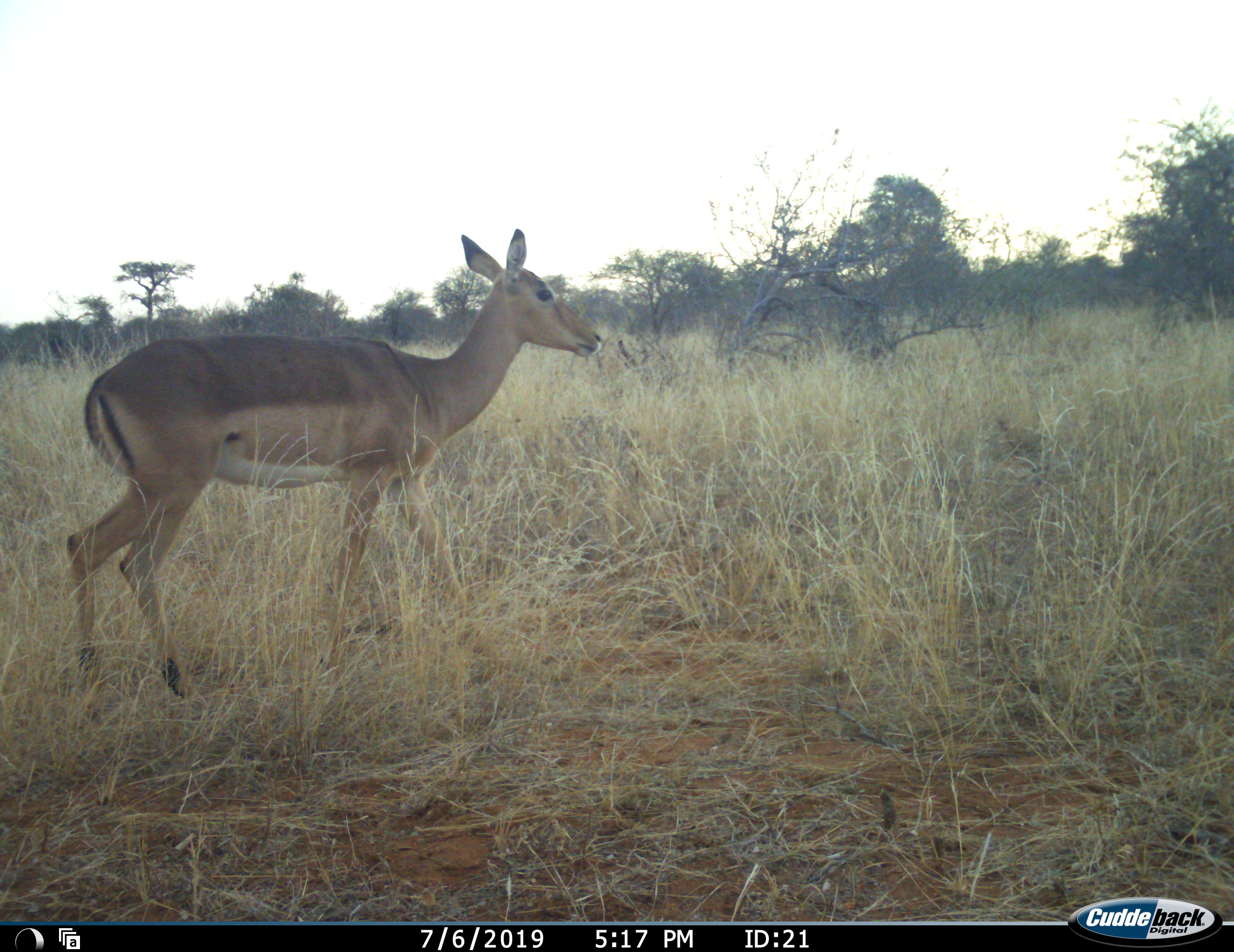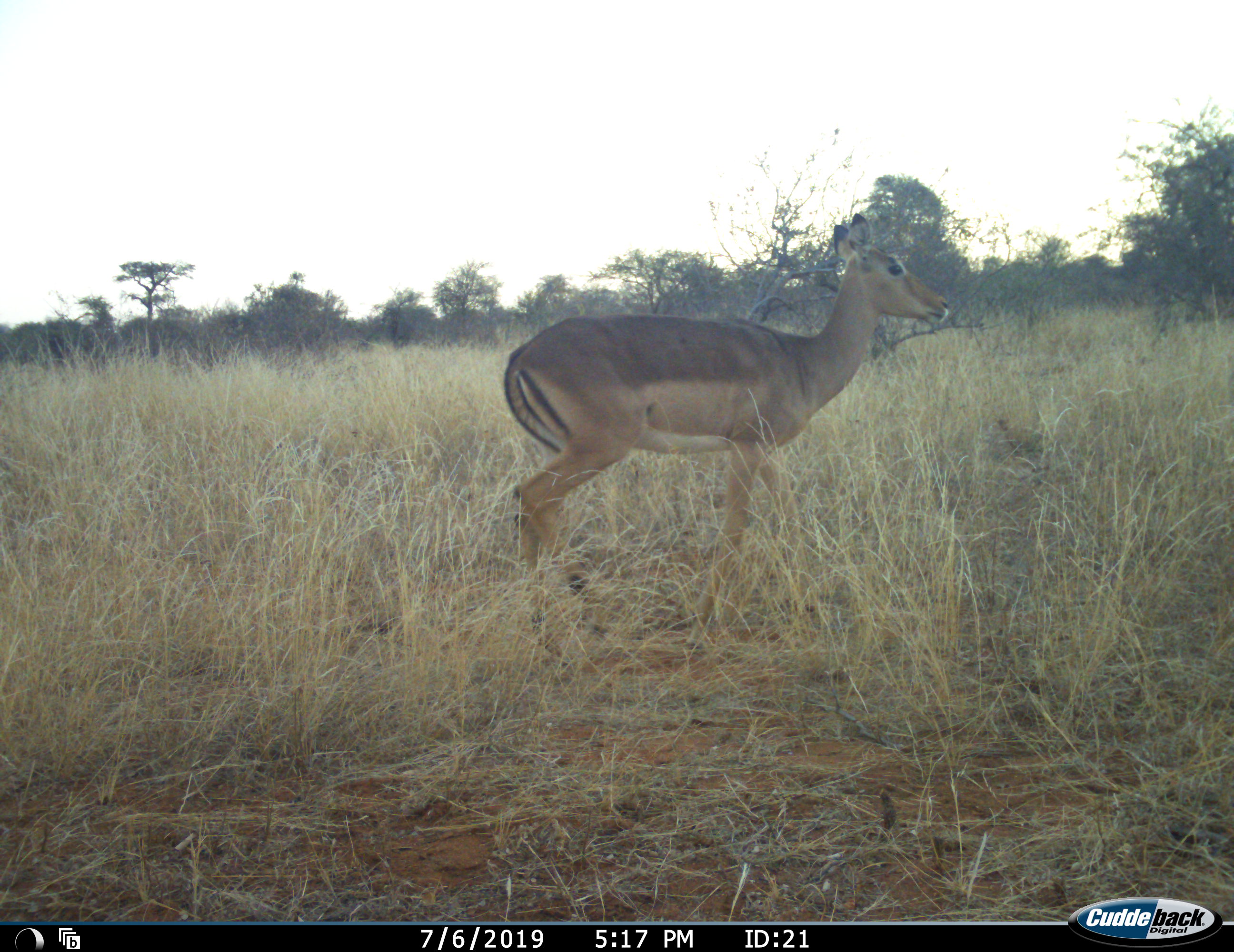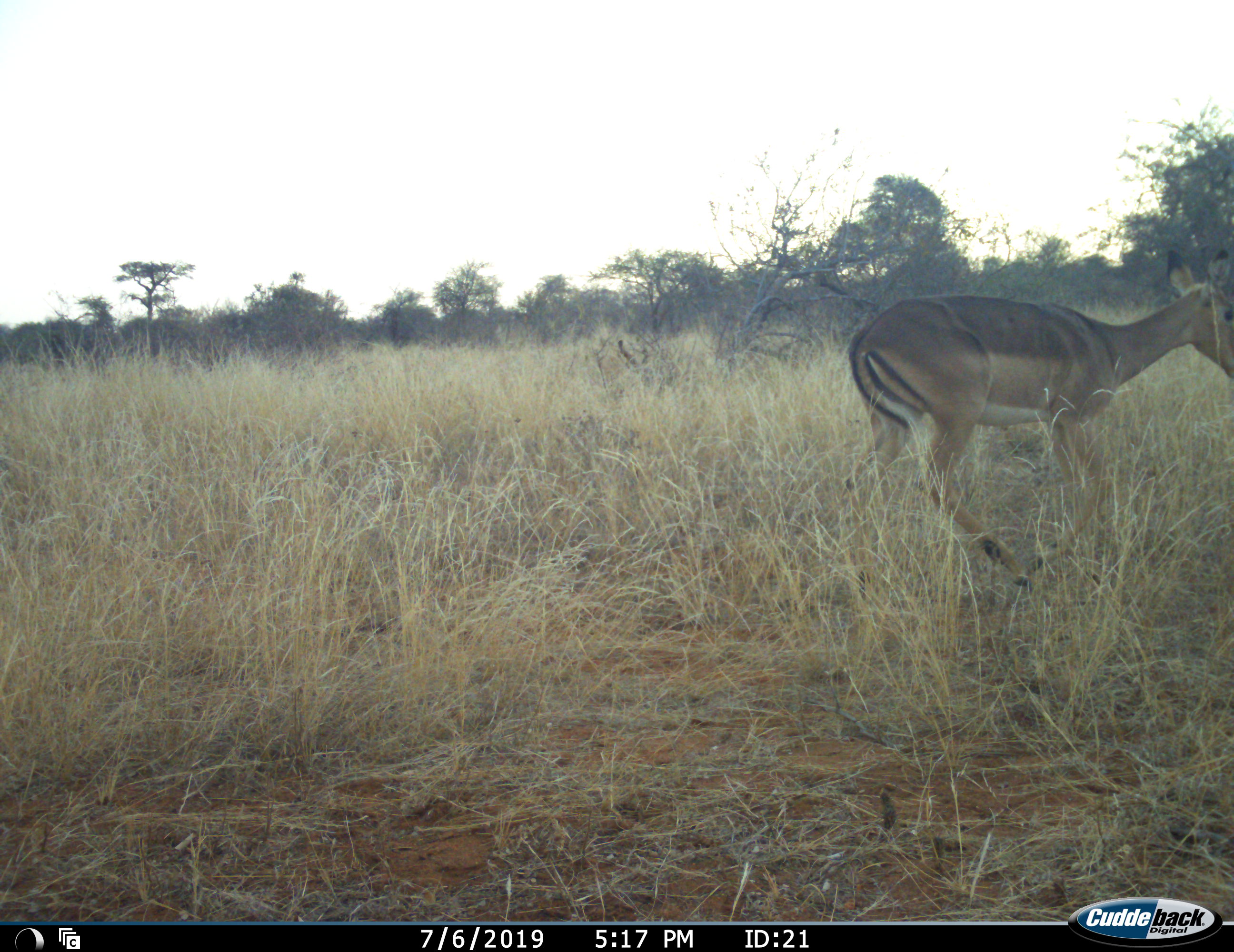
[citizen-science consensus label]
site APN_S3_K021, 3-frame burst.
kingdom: Animalia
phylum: Chordata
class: Mammalia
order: Artiodactyla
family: Bovidae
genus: Aepyceros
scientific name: Aepyceros melampus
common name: impala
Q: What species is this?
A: Impala (Aepyceros melampus).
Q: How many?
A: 1.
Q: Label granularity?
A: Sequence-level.